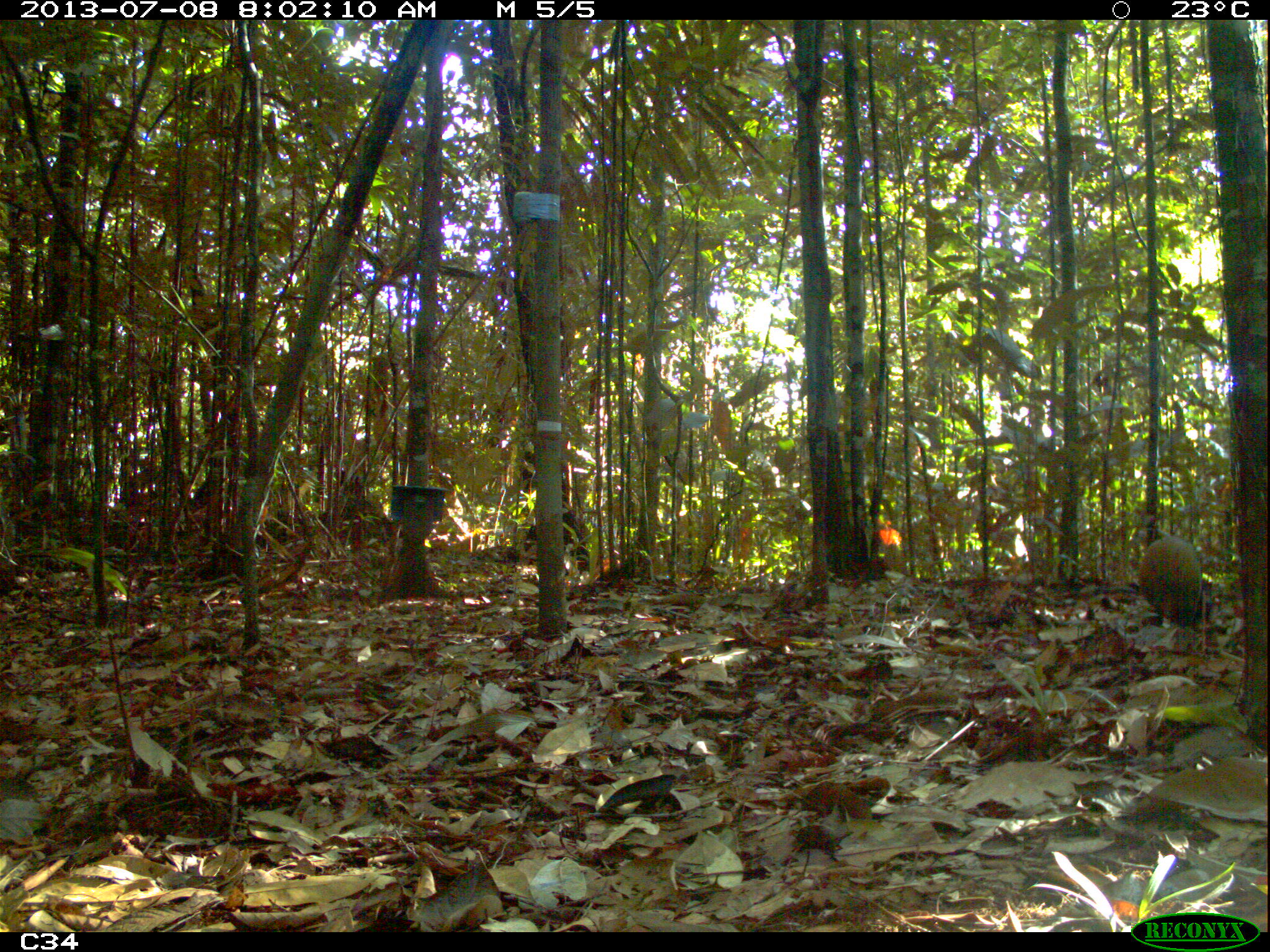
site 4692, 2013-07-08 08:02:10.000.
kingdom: Animalia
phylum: Chordata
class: Mammalia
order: Rodentia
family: Dasyproctidae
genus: Dasyprocta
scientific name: Dasyprocta leporina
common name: red-rumped agouti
Dasyprocta leporina (red-rumped agouti), count 1.